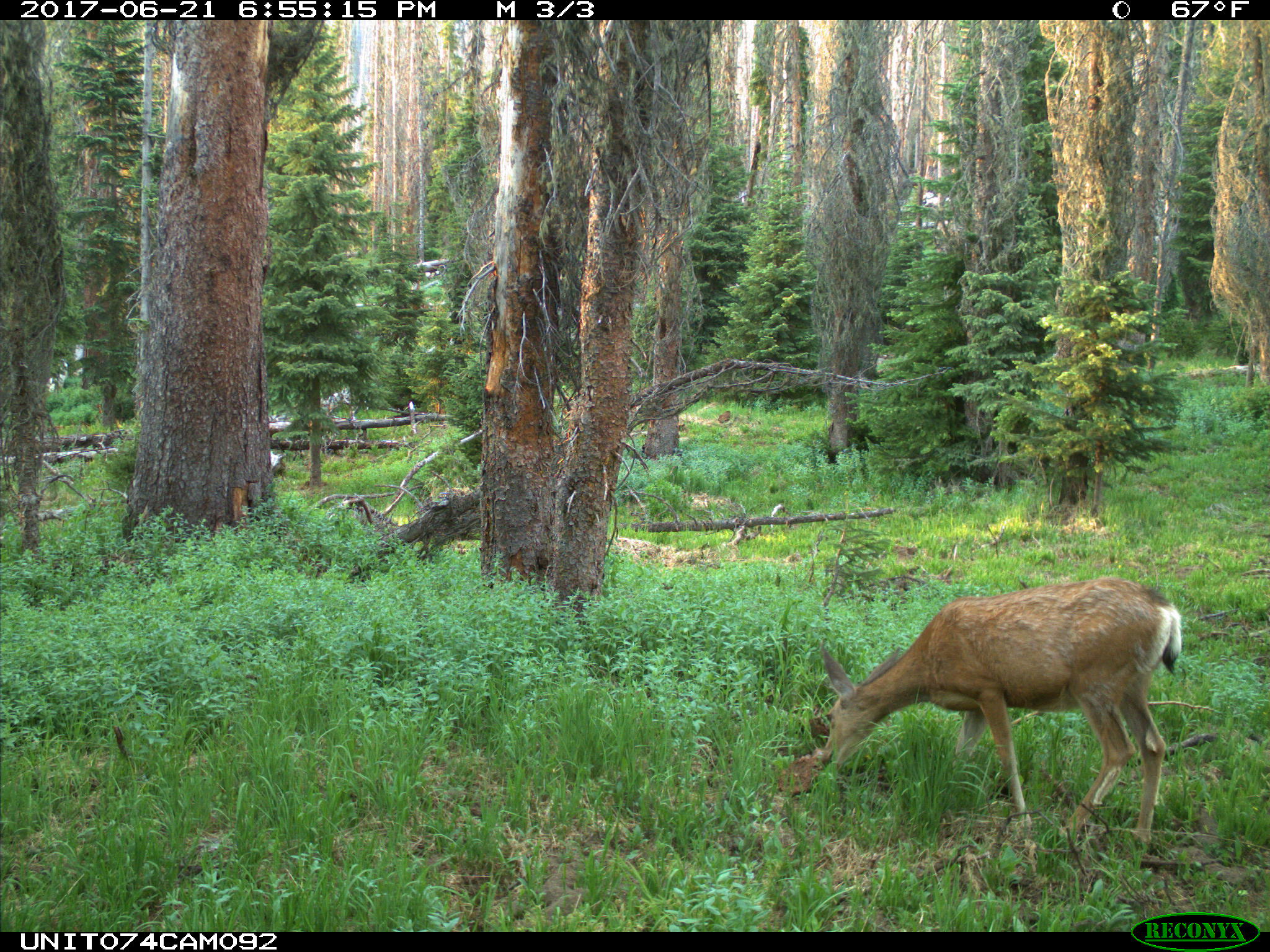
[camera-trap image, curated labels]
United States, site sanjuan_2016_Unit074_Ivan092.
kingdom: Animalia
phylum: Chordata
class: Mammalia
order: Artiodactyla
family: Cervidae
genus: Odocoileus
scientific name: Odocoileus hemionus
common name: mule deer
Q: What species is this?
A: Odocoileus hemionus (mule deer).